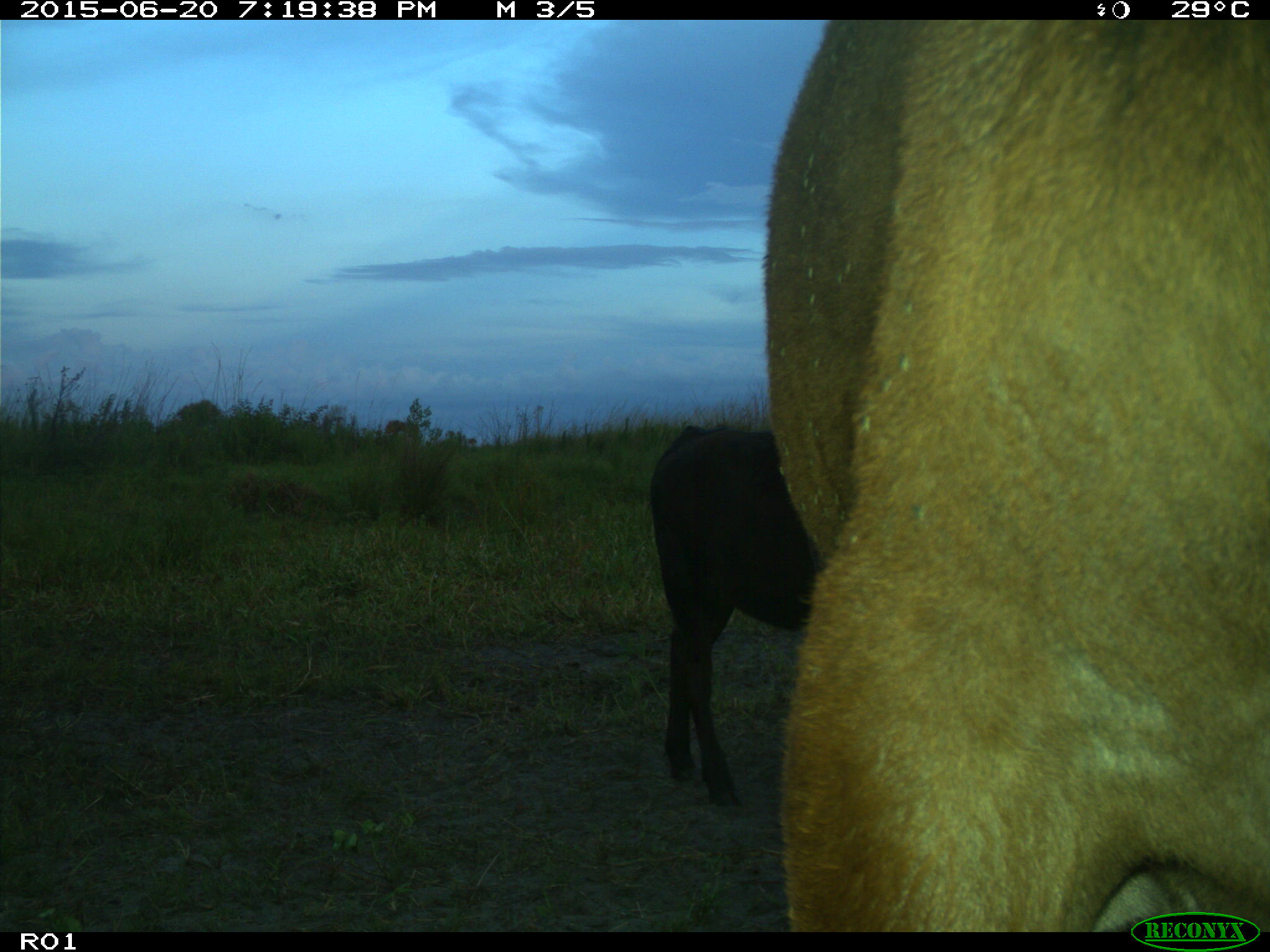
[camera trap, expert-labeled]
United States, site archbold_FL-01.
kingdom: Animalia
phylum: Chordata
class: Mammalia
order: Artiodactyla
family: Bovidae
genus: Bos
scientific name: Bos taurus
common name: domestic cow